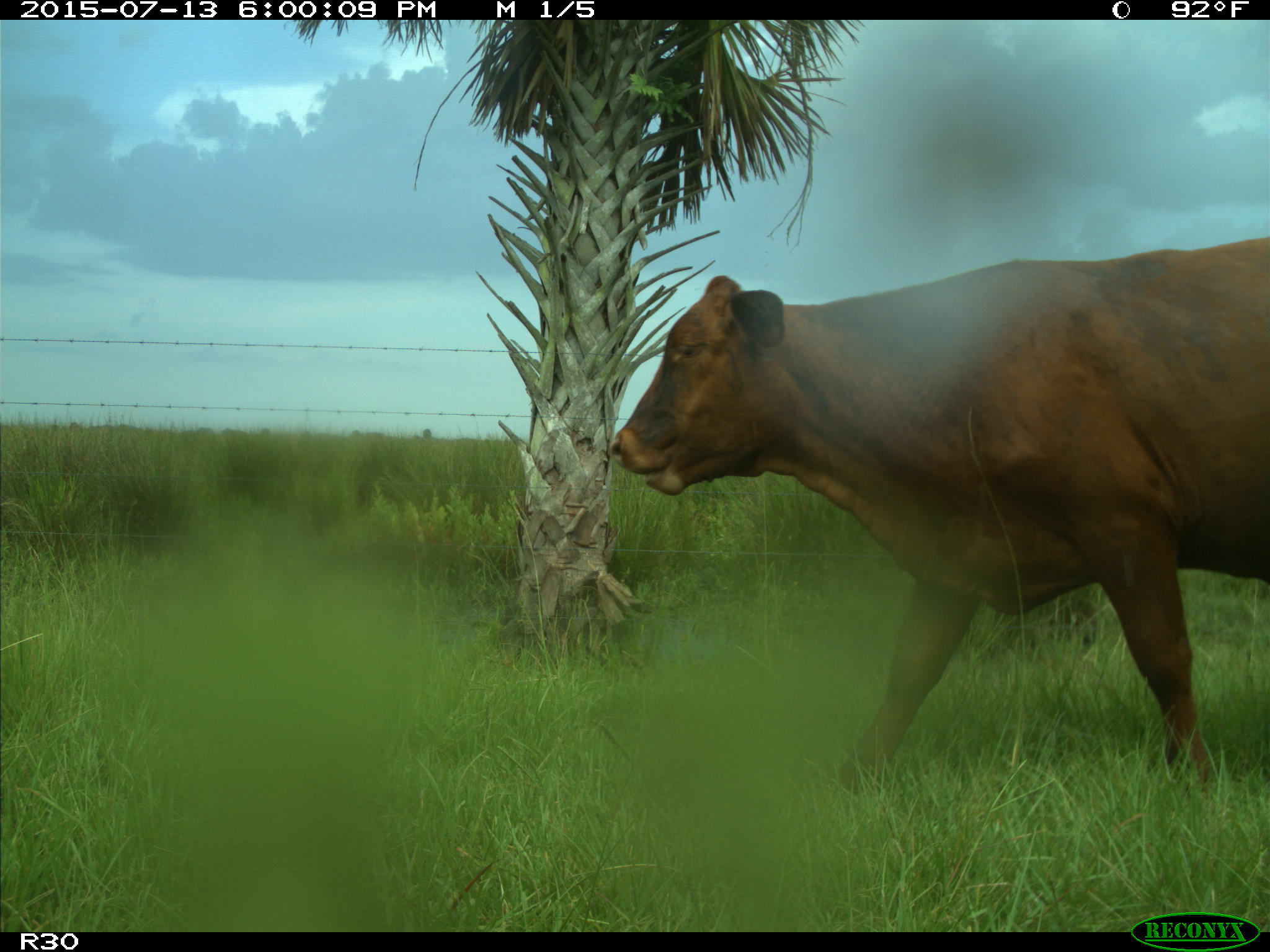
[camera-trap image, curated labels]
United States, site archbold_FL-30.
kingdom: Animalia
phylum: Chordata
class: Mammalia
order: Artiodactyla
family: Bovidae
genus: Bos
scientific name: Bos taurus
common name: domestic cow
Bos taurus (domestic cow).